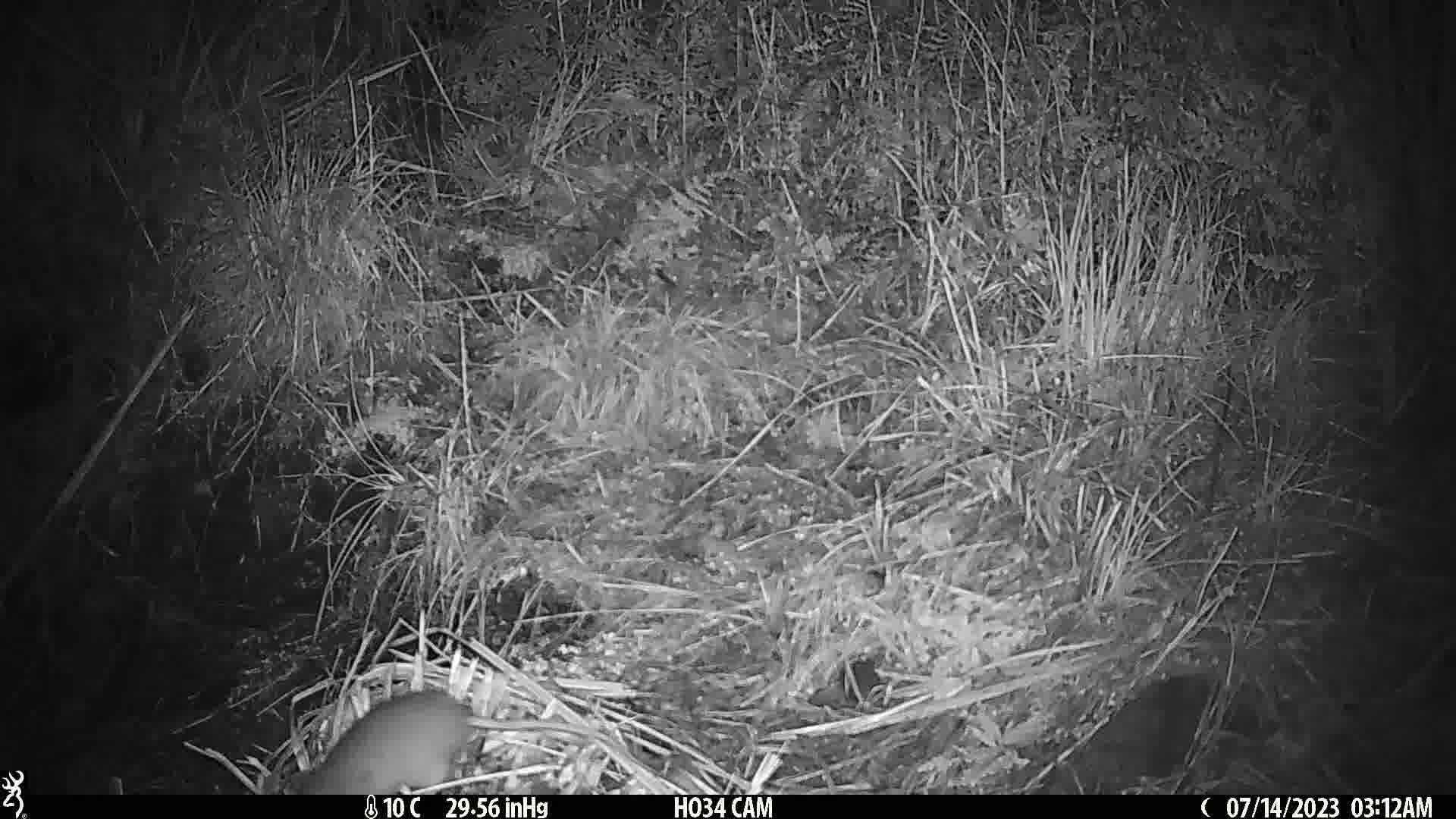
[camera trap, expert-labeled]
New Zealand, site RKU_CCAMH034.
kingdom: Animalia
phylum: Chordata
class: Mammalia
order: Rodentia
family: Muridae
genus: Rattus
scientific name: Rattus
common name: rat